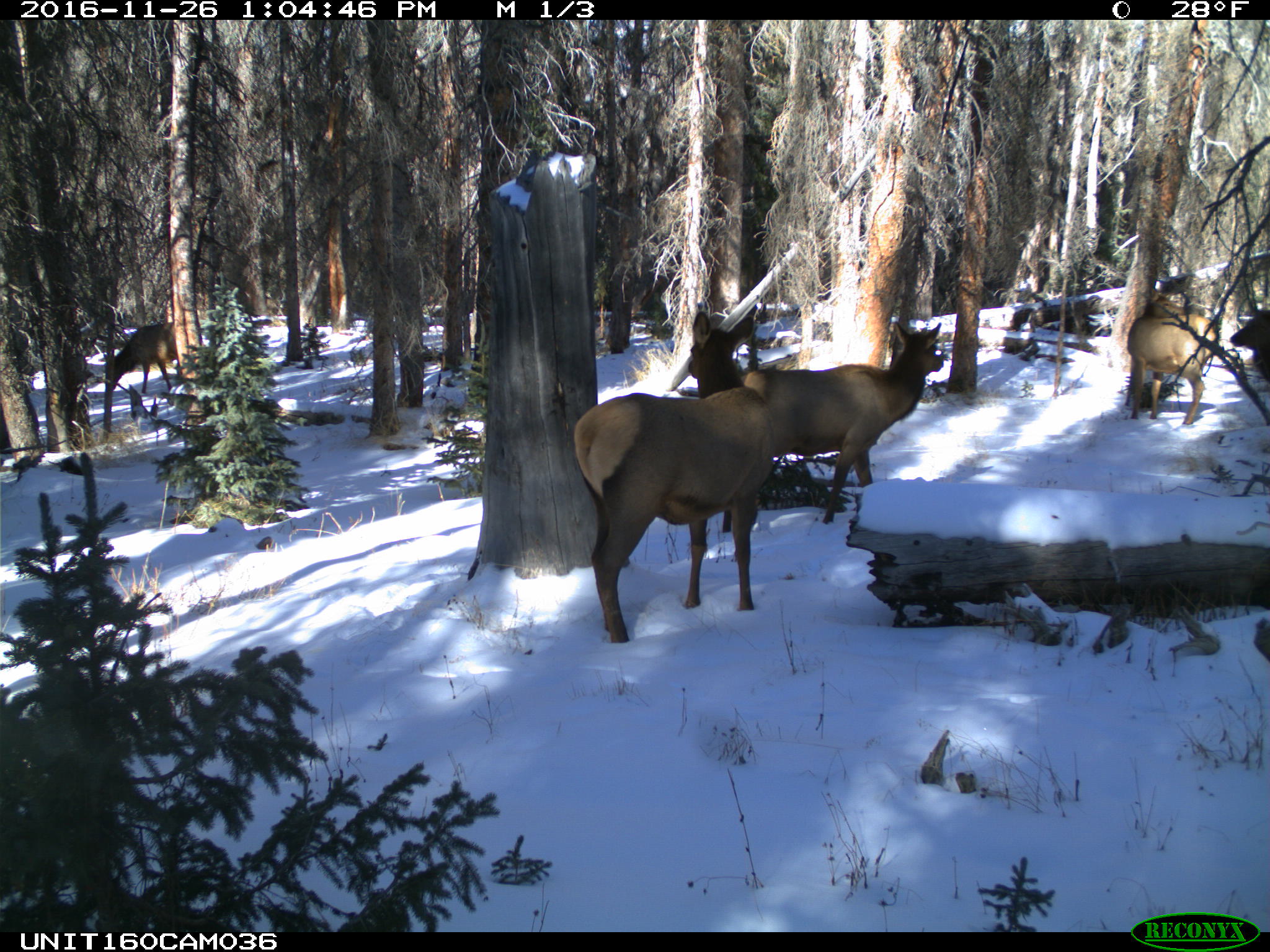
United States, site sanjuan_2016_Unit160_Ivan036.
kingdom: Animalia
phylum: Chordata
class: Mammalia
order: Artiodactyla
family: Cervidae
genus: Cervus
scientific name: Cervus elaphus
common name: red deer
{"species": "Cervus elaphus (red deer)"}